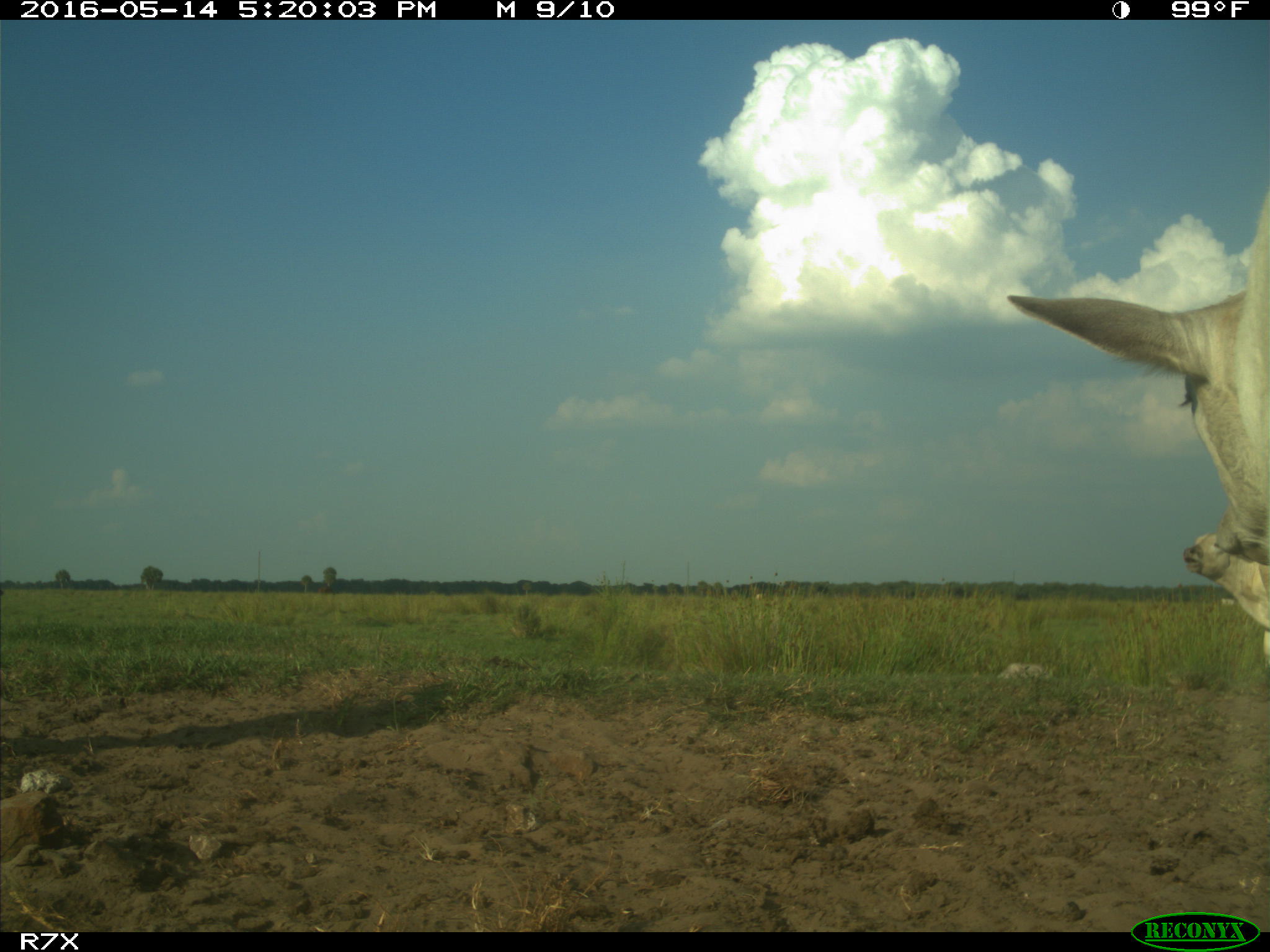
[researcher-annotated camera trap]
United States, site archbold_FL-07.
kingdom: Animalia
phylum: Chordata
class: Mammalia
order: Artiodactyla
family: Bovidae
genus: Bos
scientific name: Bos taurus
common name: domestic cow